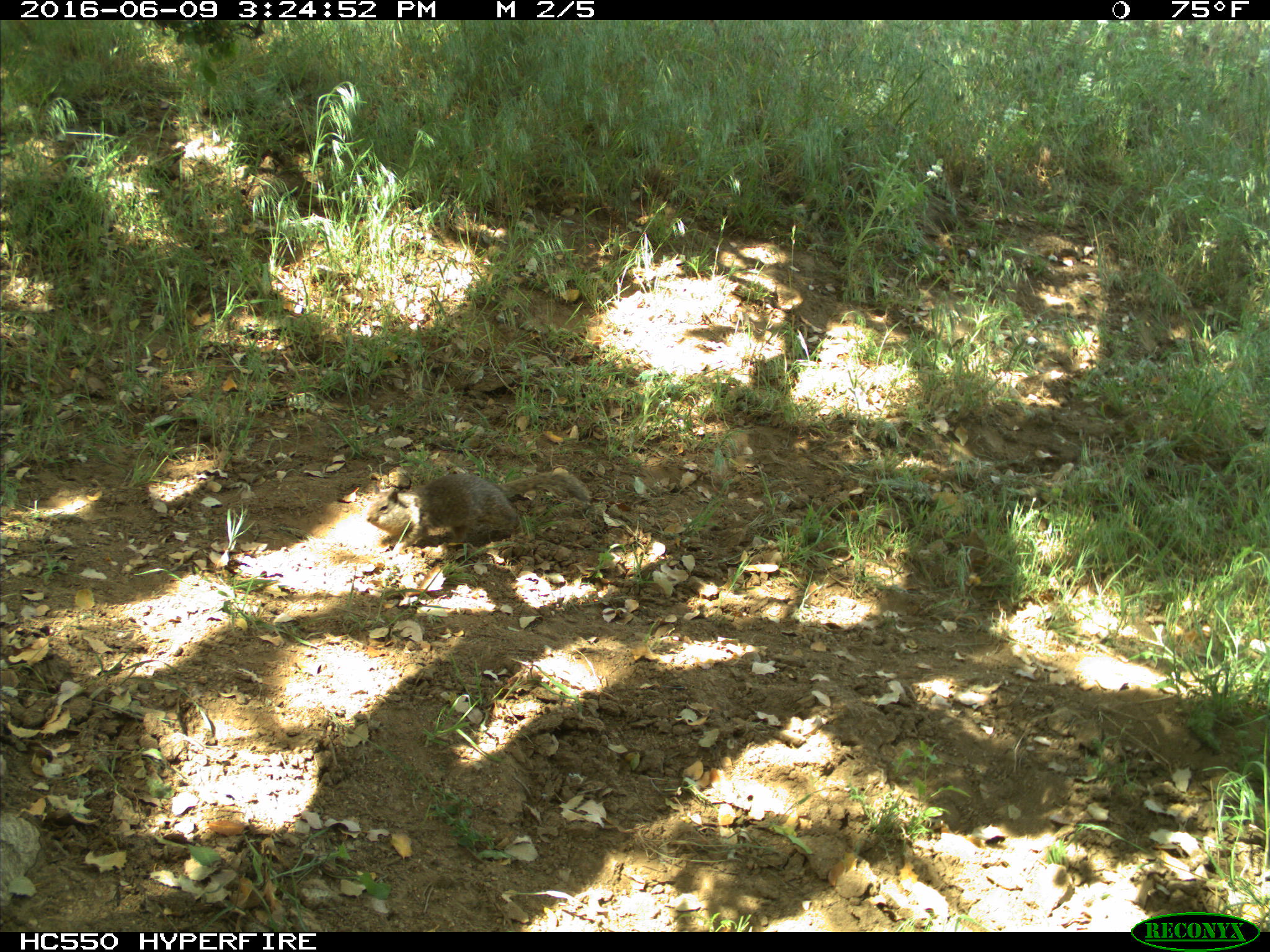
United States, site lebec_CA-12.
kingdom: Animalia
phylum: Chordata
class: Mammalia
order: Rodentia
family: Sciuridae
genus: Otospermophilus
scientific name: Otospermophilus beecheyi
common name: california ground squirrel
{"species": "Otospermophilus beecheyi (california ground squirrel)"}